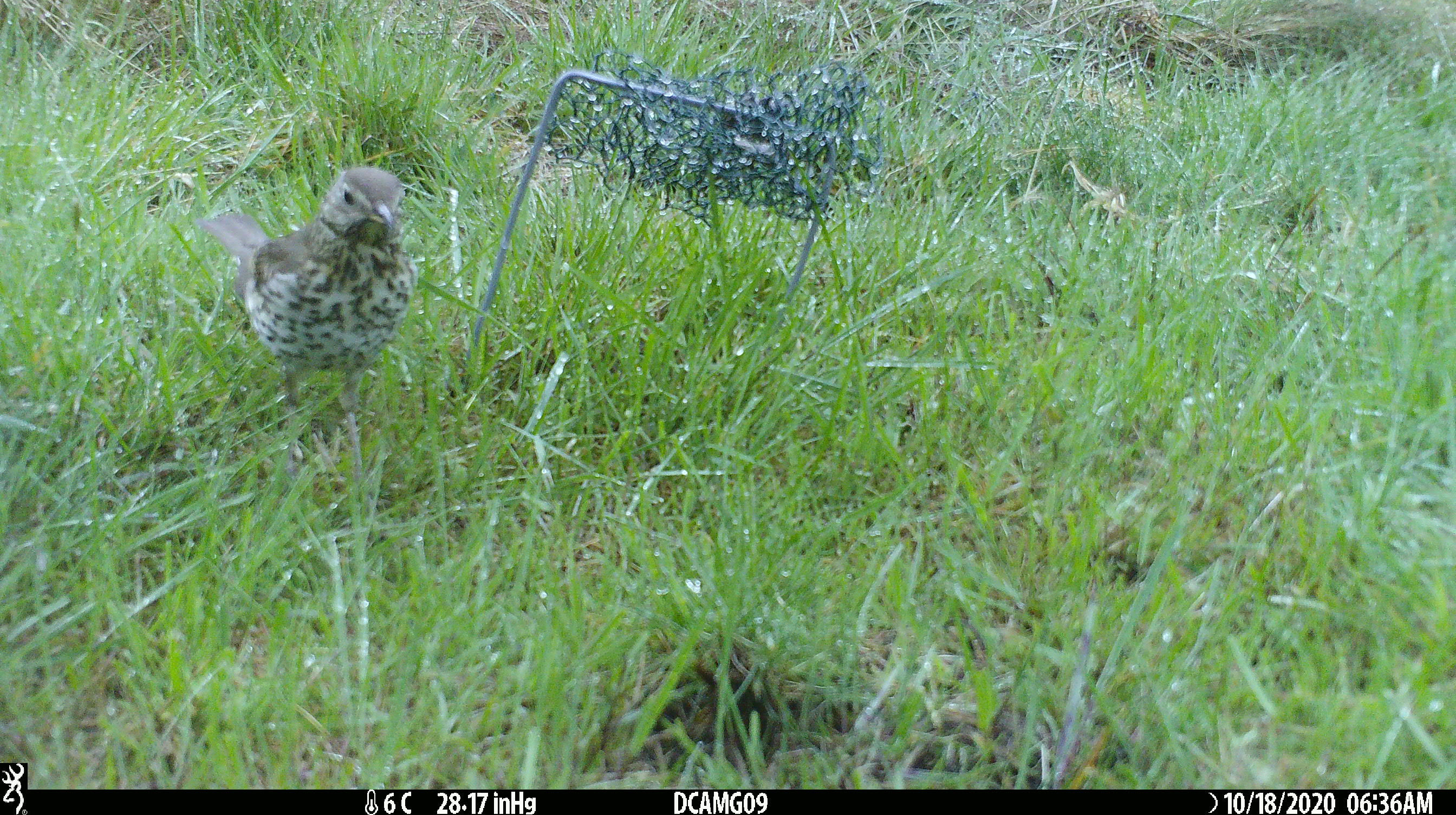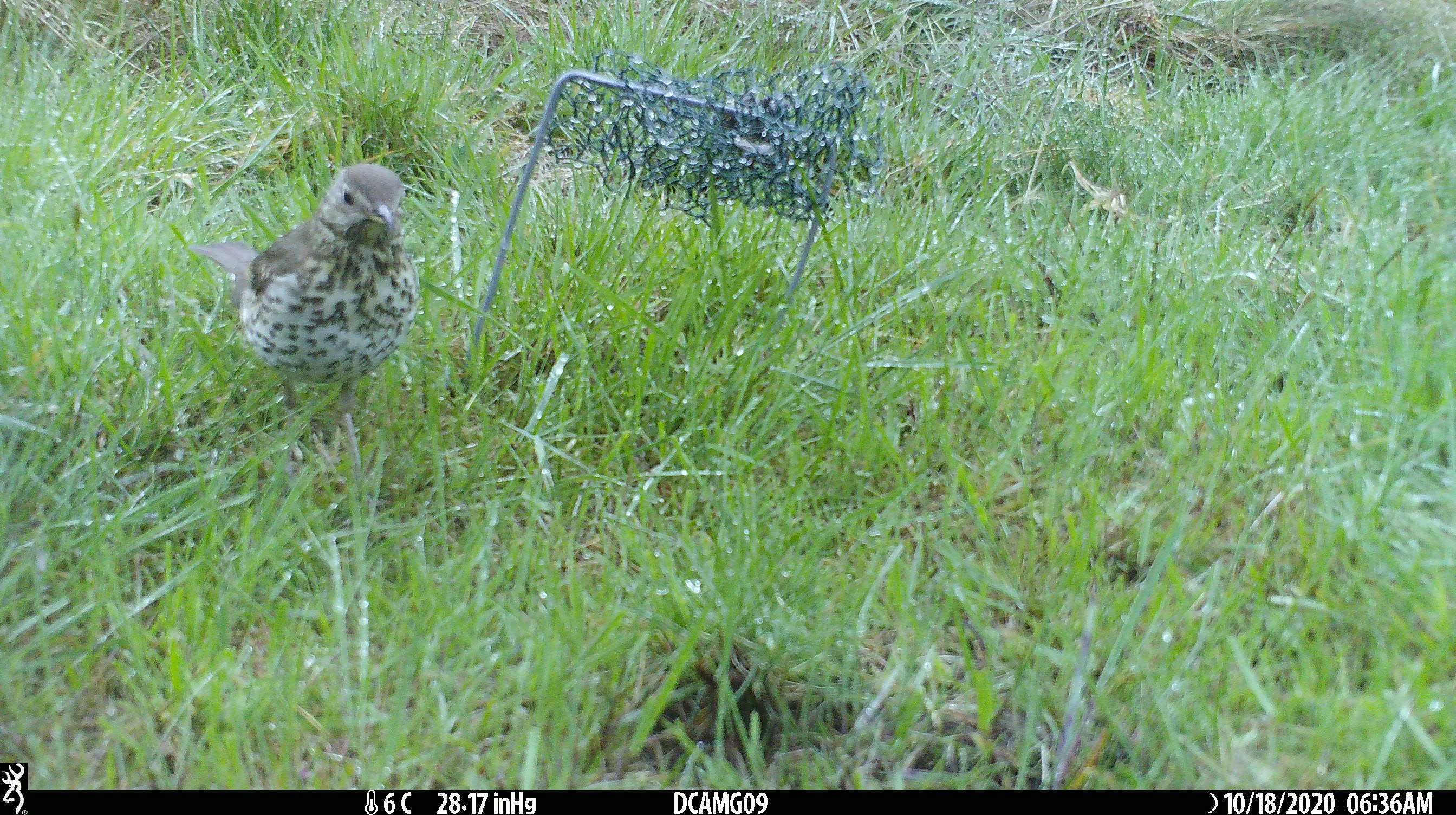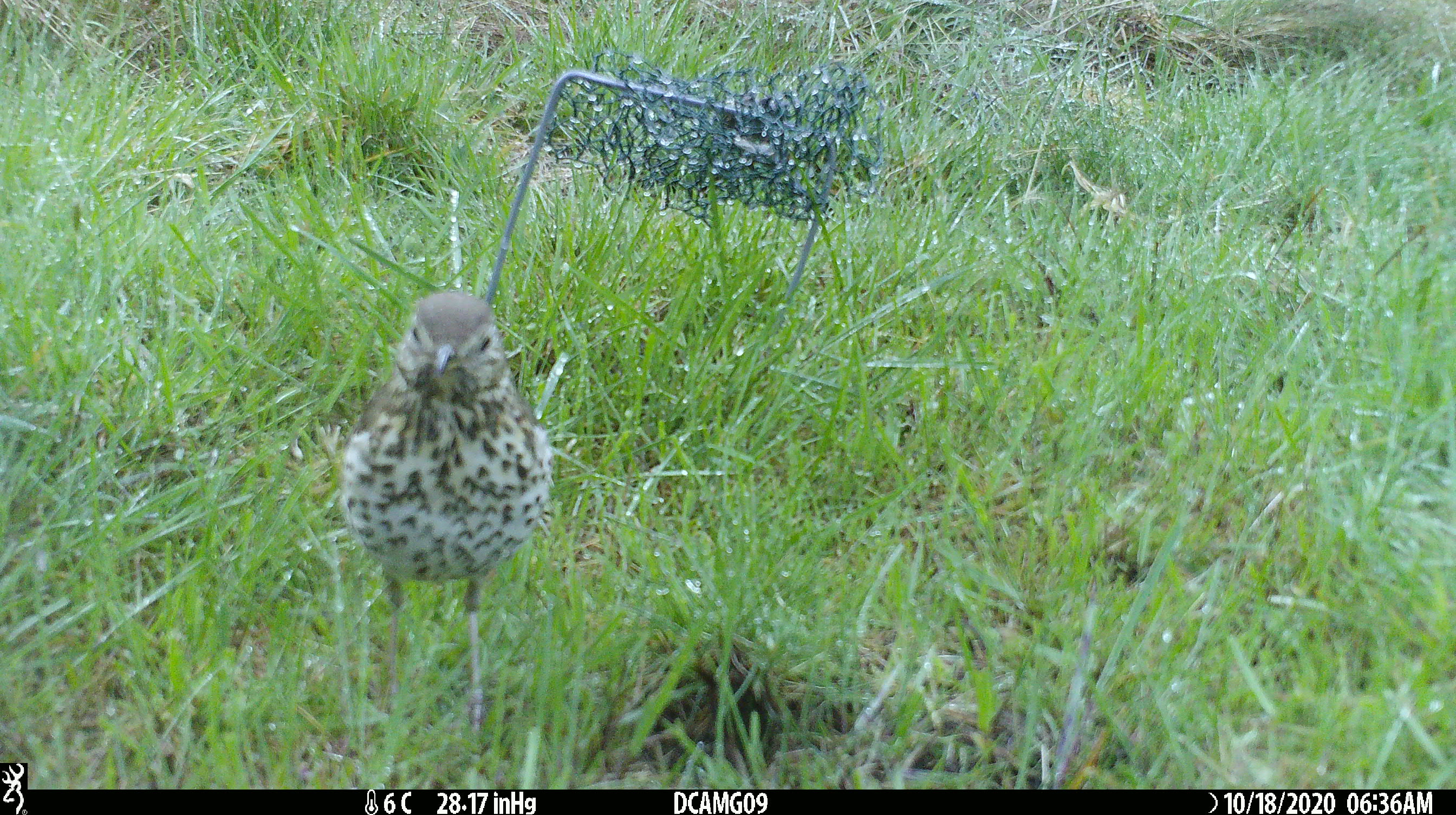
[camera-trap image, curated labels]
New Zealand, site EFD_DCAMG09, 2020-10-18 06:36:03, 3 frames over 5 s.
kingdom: Animalia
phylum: Chordata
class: Aves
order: Passeriformes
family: Turdidae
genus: Turdus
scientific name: Turdus philomelos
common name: song thrush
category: thrush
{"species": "thrush (song thrush) (Turdus philomelos)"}